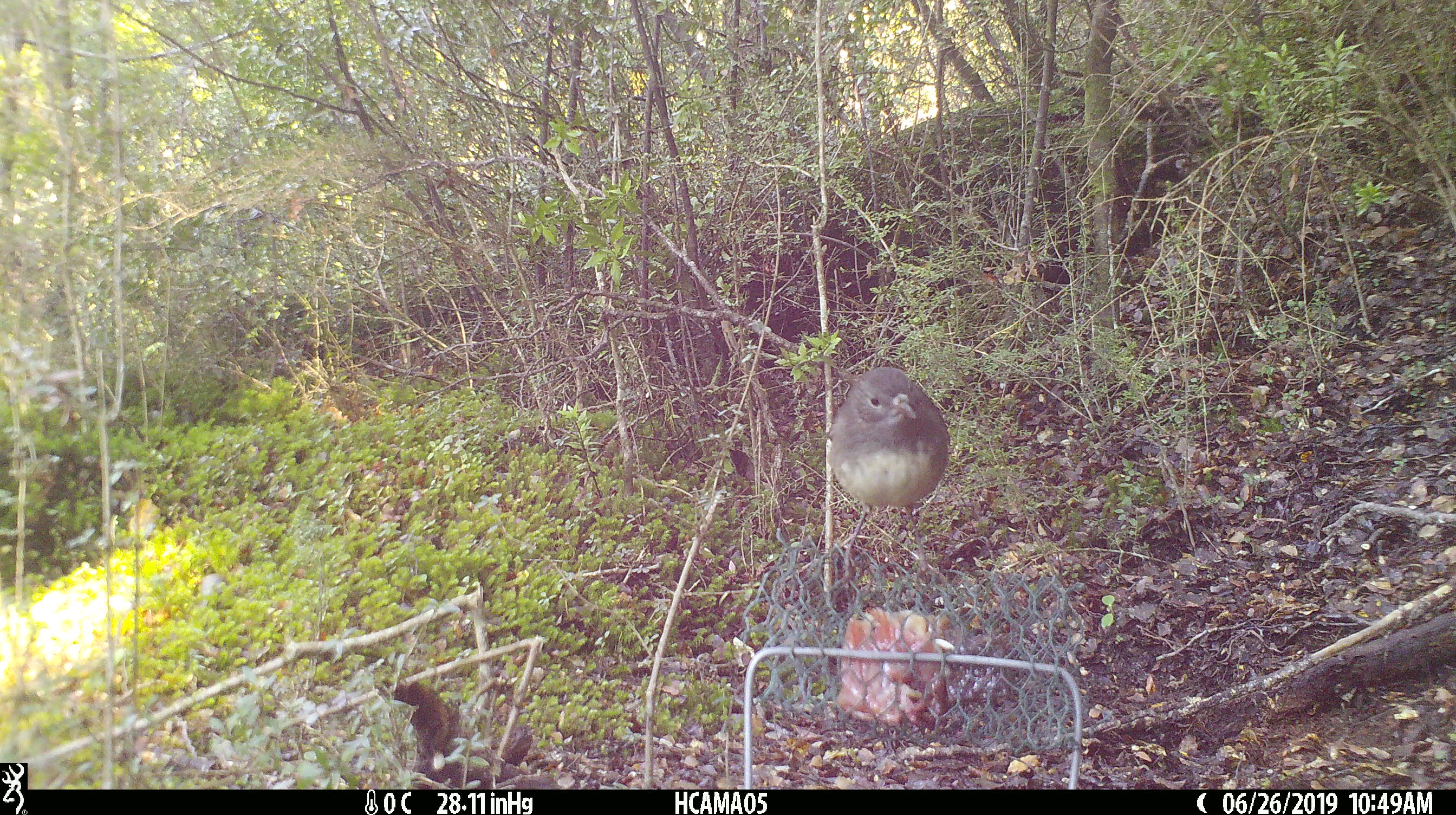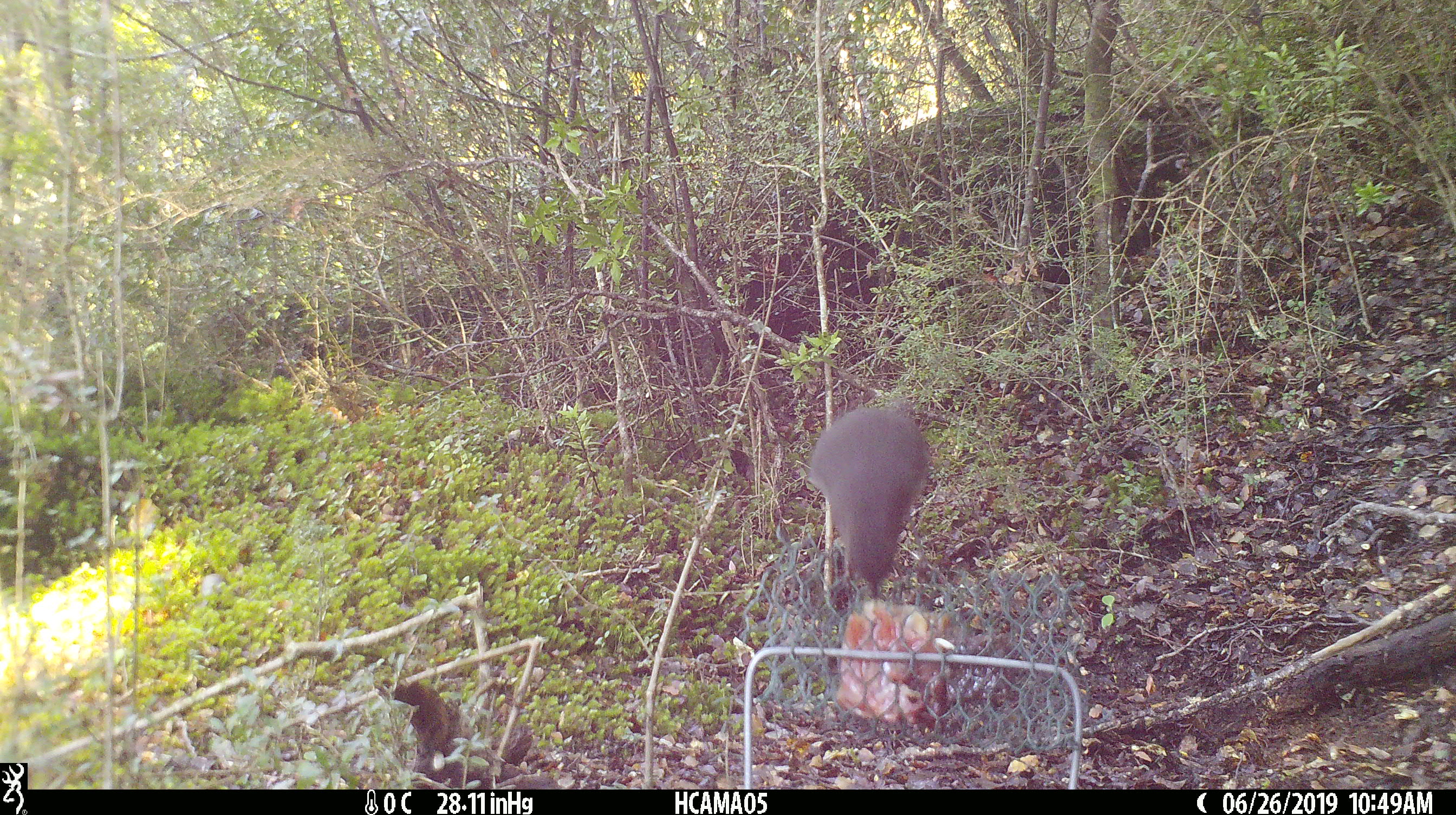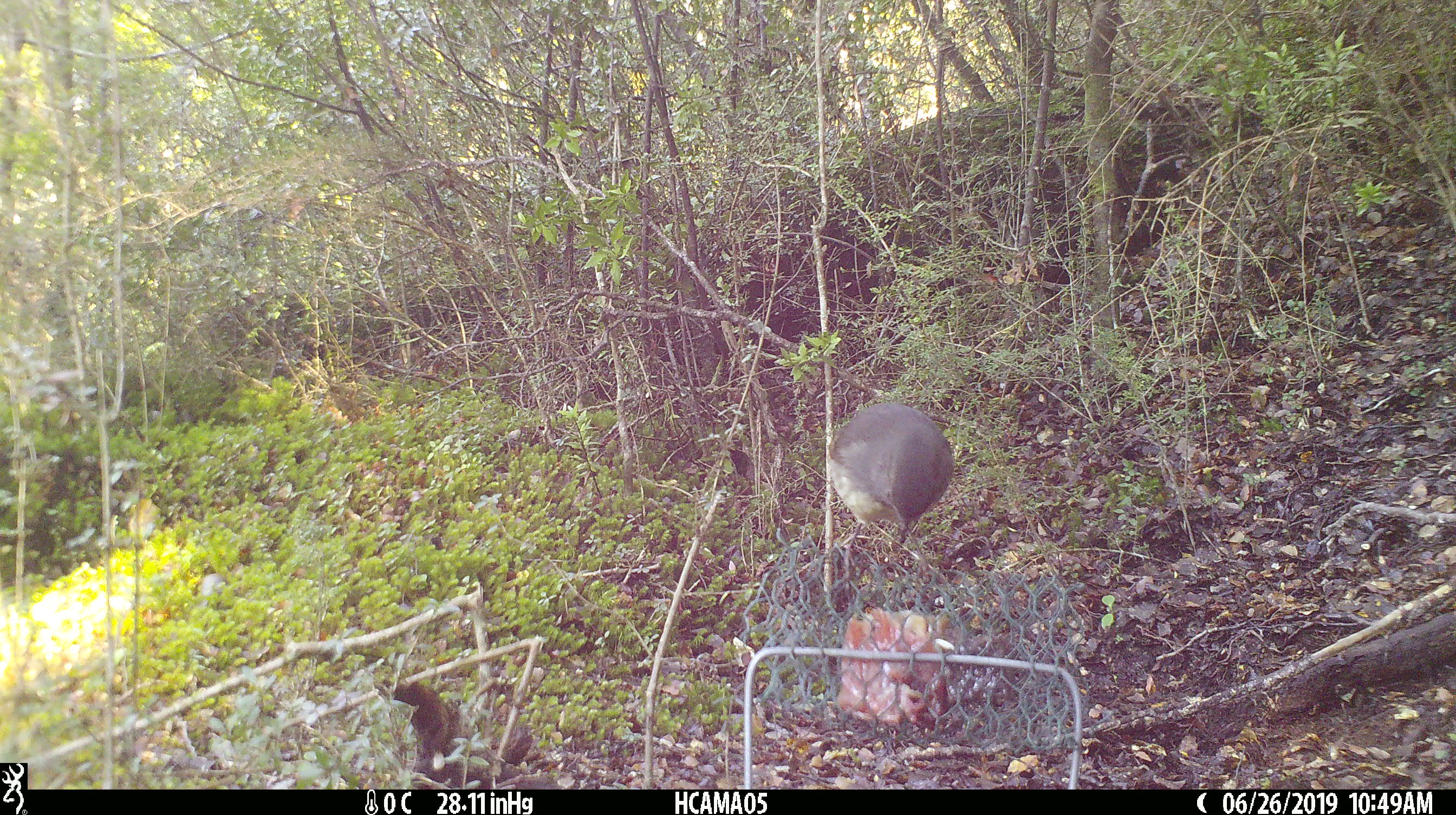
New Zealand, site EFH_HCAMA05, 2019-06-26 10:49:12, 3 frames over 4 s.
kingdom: Animalia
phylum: Chordata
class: Aves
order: Passeriformes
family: Petroicidae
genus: Petroica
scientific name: Petroica australis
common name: new zealand robin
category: robin